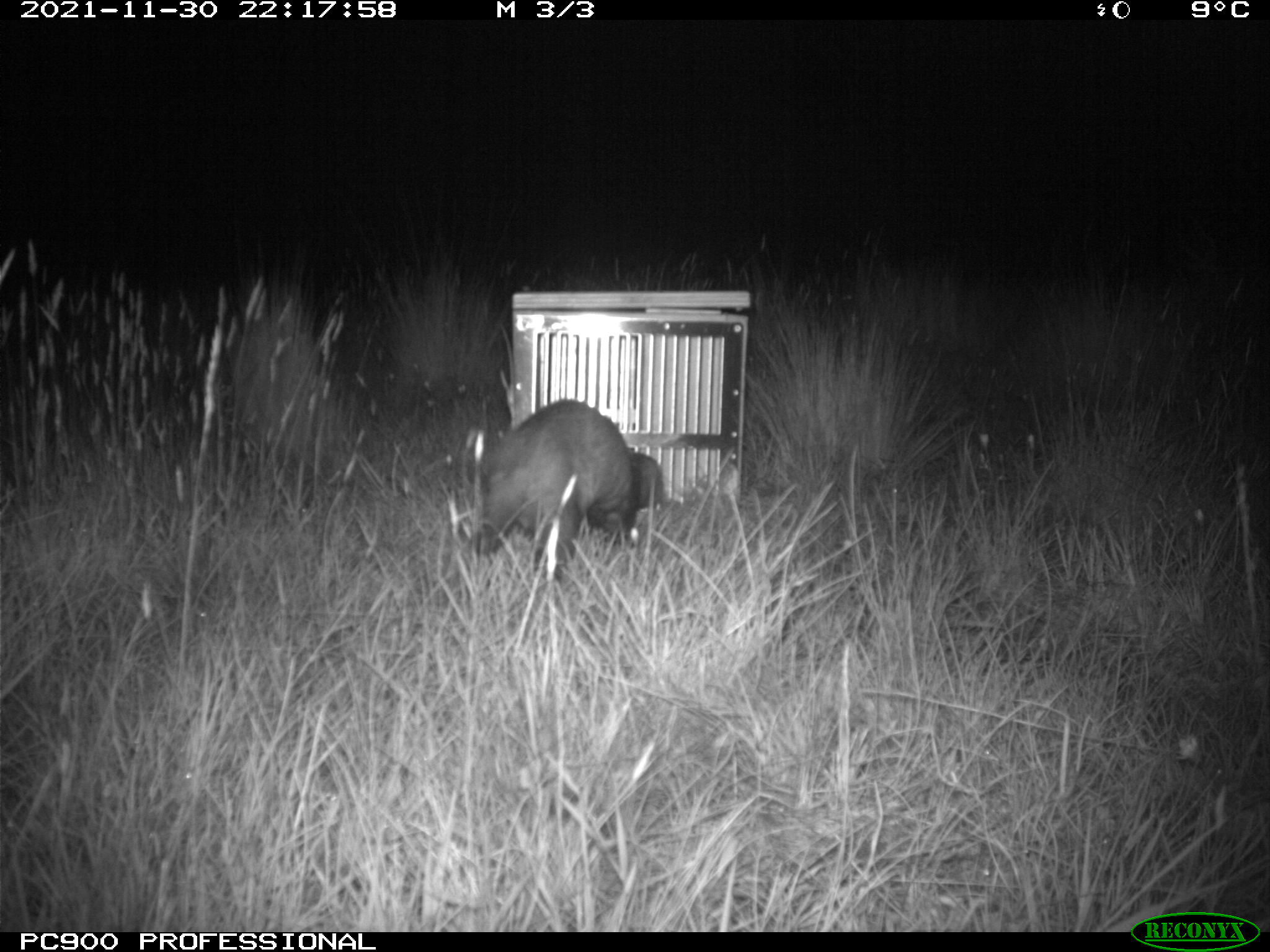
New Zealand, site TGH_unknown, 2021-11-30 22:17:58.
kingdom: Animalia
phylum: Chordata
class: Mammalia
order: Carnivora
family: Mustelidae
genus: Mustela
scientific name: Mustela furo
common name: ferret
Ferret (Mustela furo).